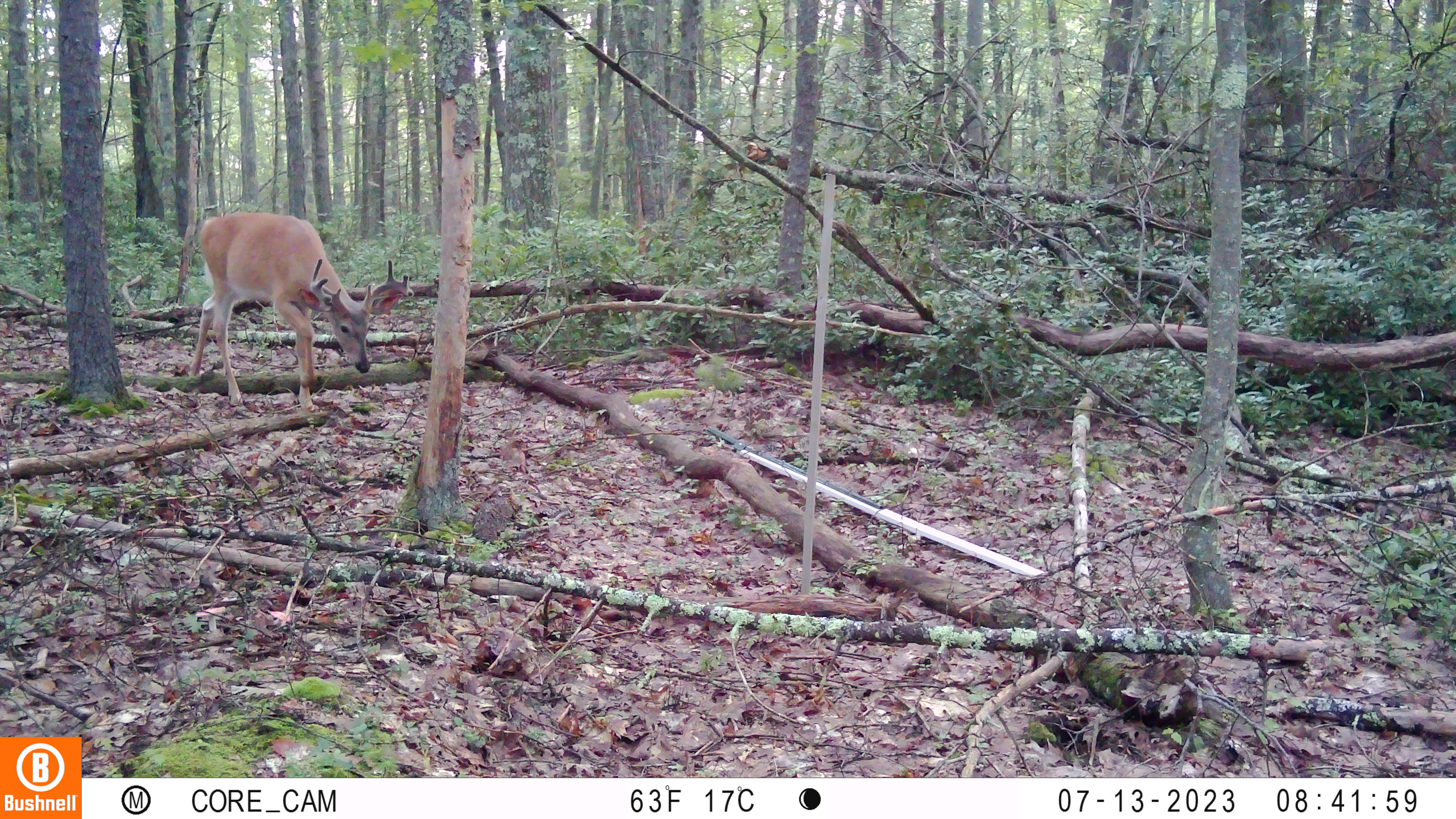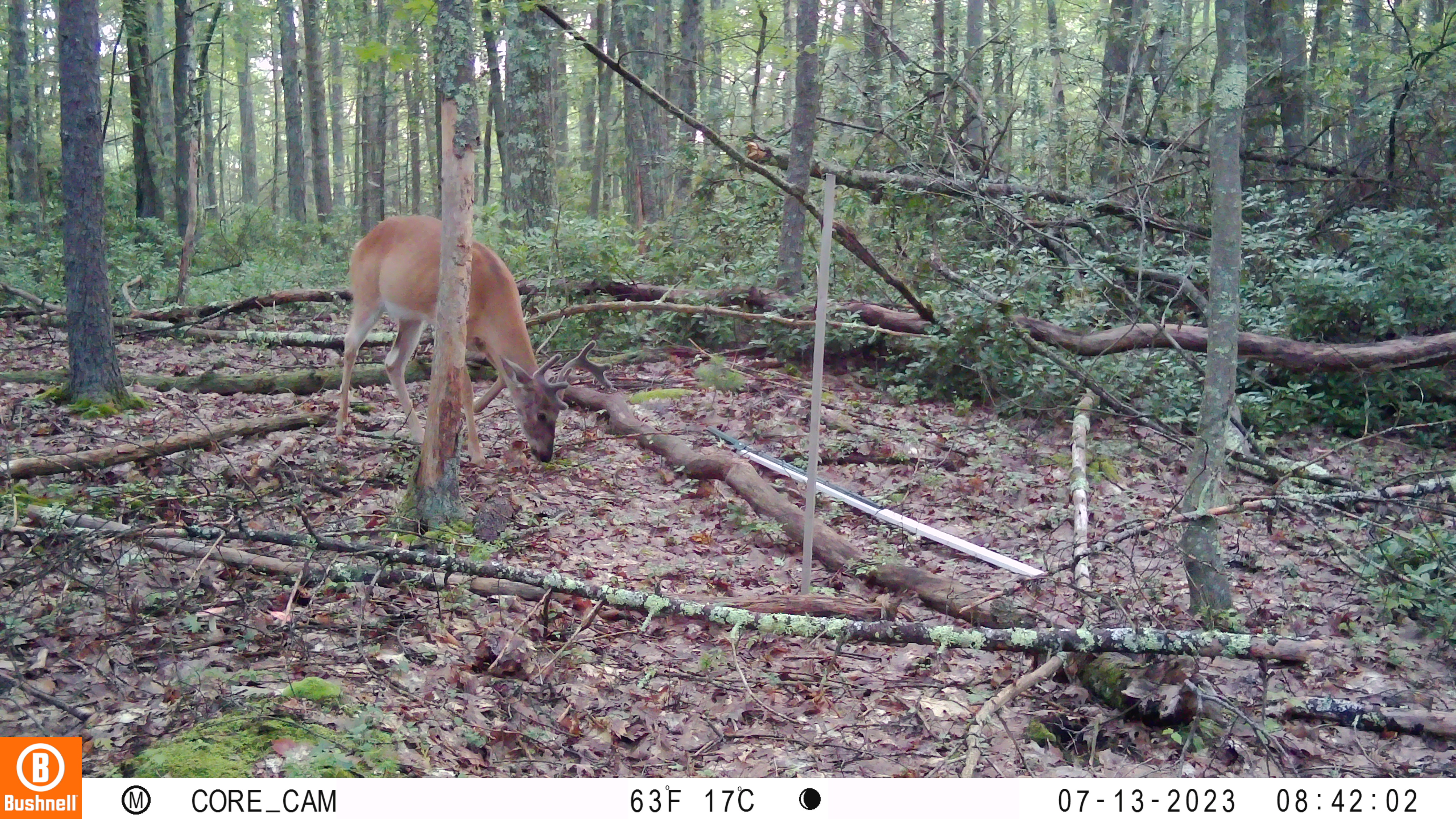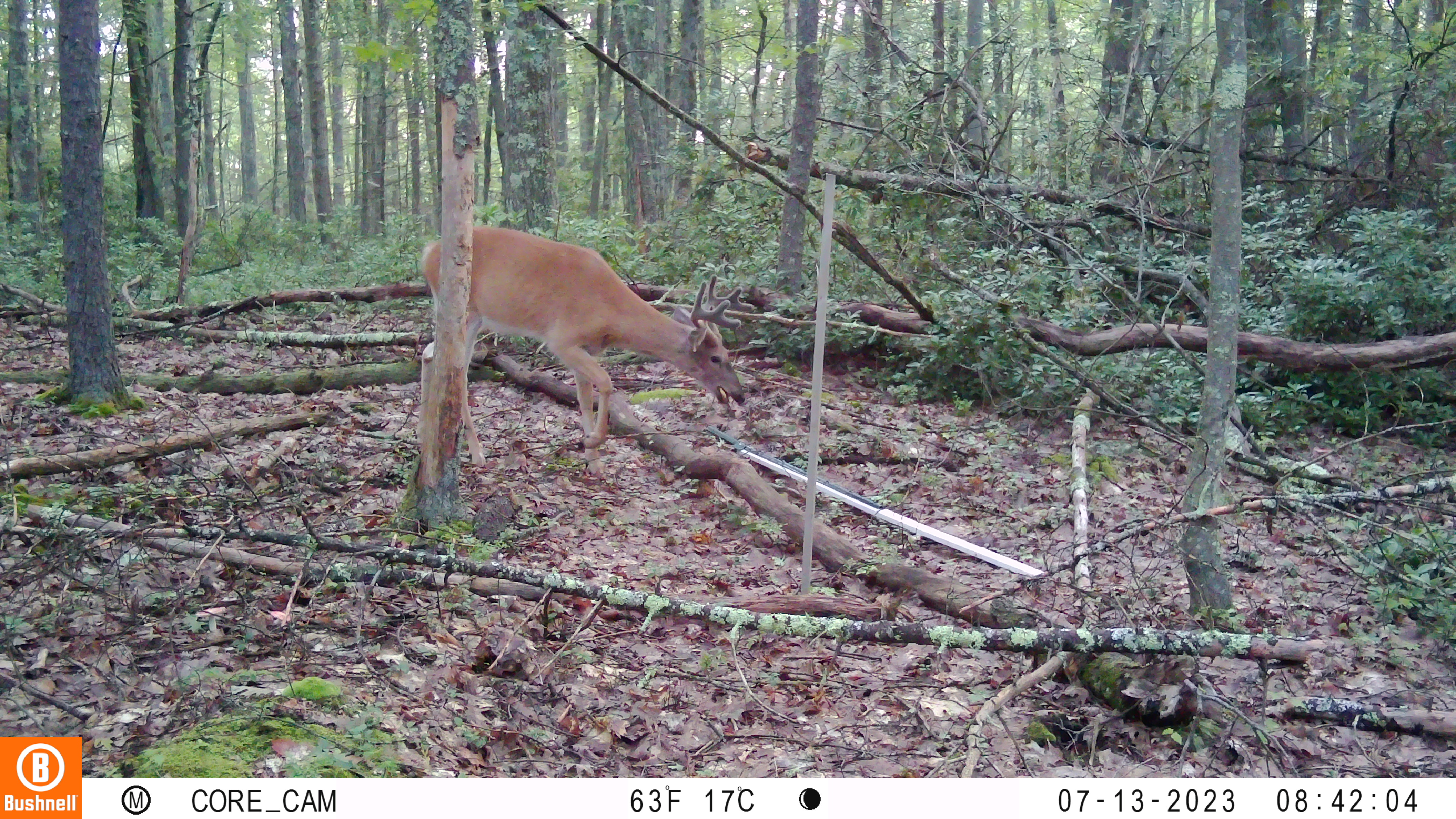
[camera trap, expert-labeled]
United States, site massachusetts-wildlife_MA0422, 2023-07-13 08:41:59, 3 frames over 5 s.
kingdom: Animalia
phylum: Chordata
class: Mammalia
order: Artiodactyla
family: Cervidae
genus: Odocoileus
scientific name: Odocoileus virginianus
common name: white-tailed deer